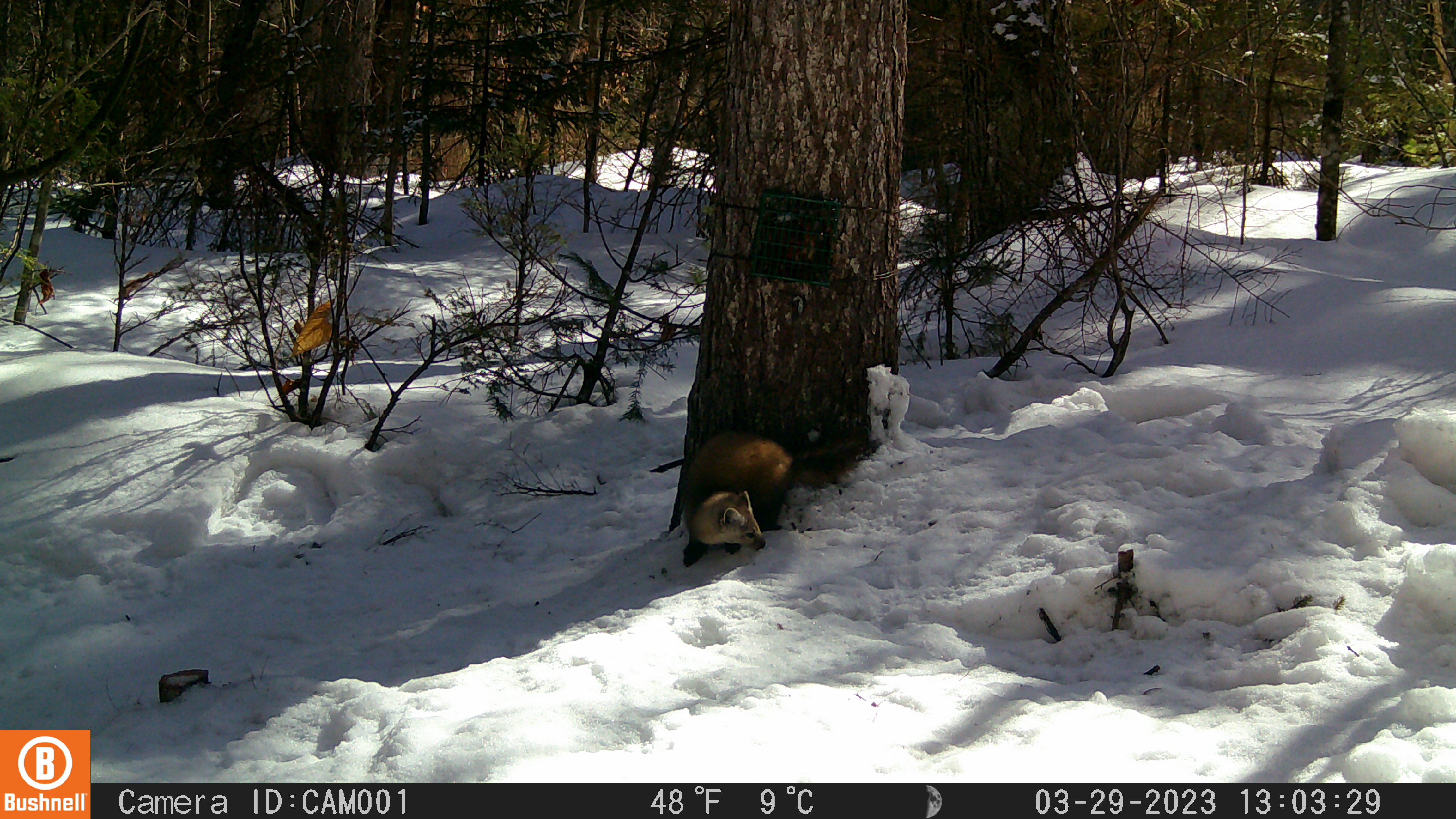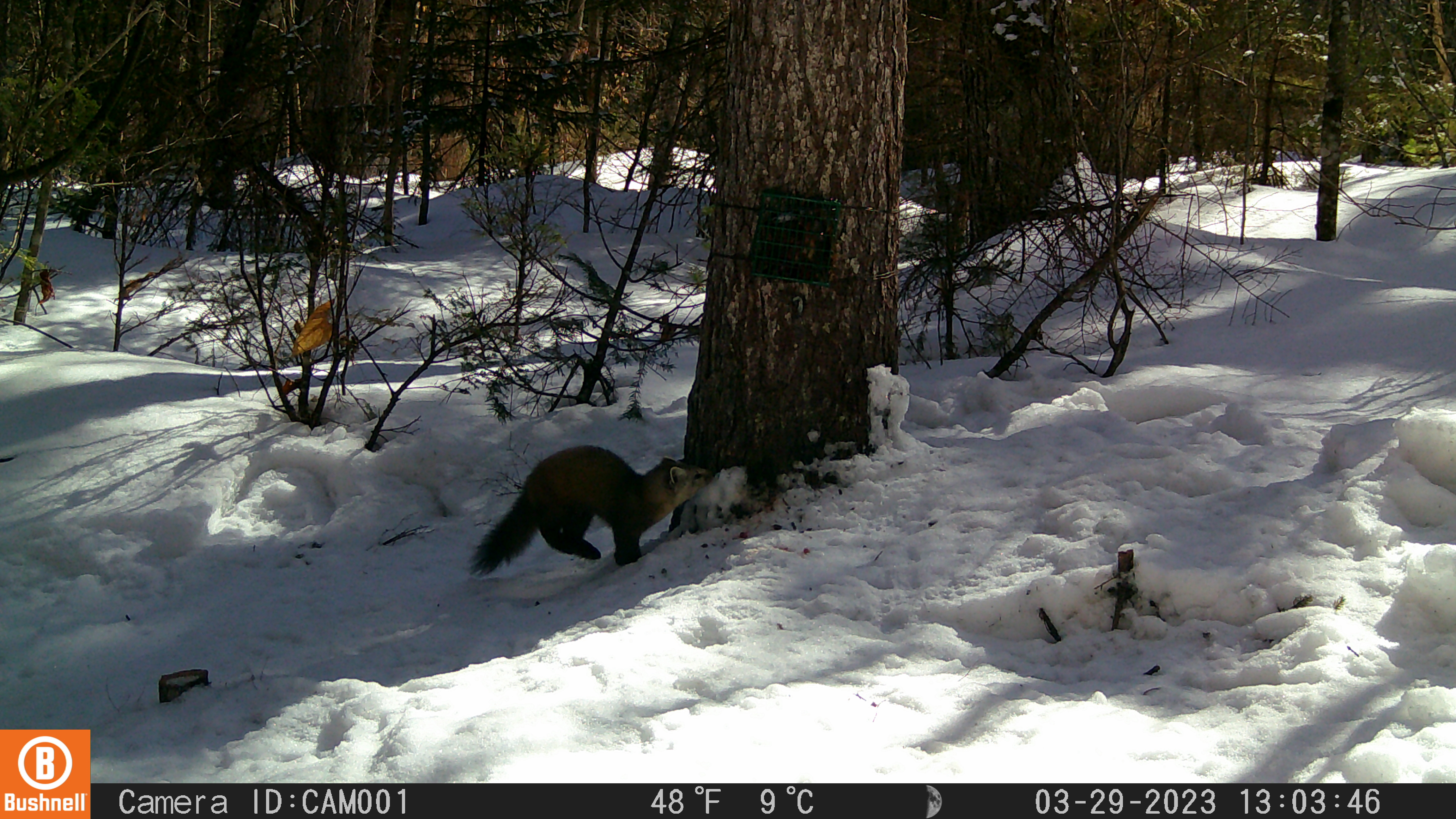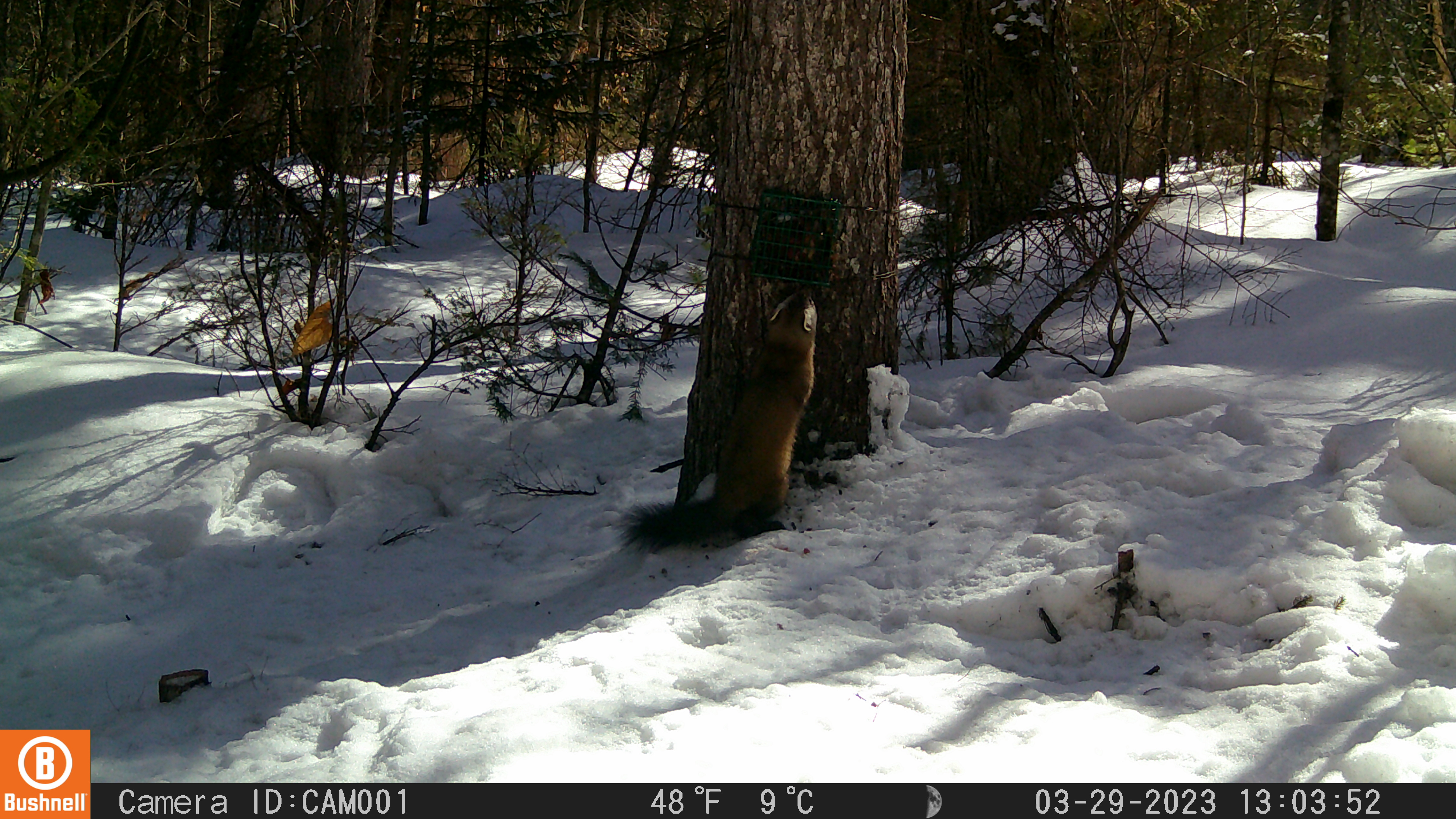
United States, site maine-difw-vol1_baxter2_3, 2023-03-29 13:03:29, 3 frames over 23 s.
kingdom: Animalia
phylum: Chordata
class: Mammalia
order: Carnivora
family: Mustelidae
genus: Martes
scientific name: Martes americana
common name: american marten